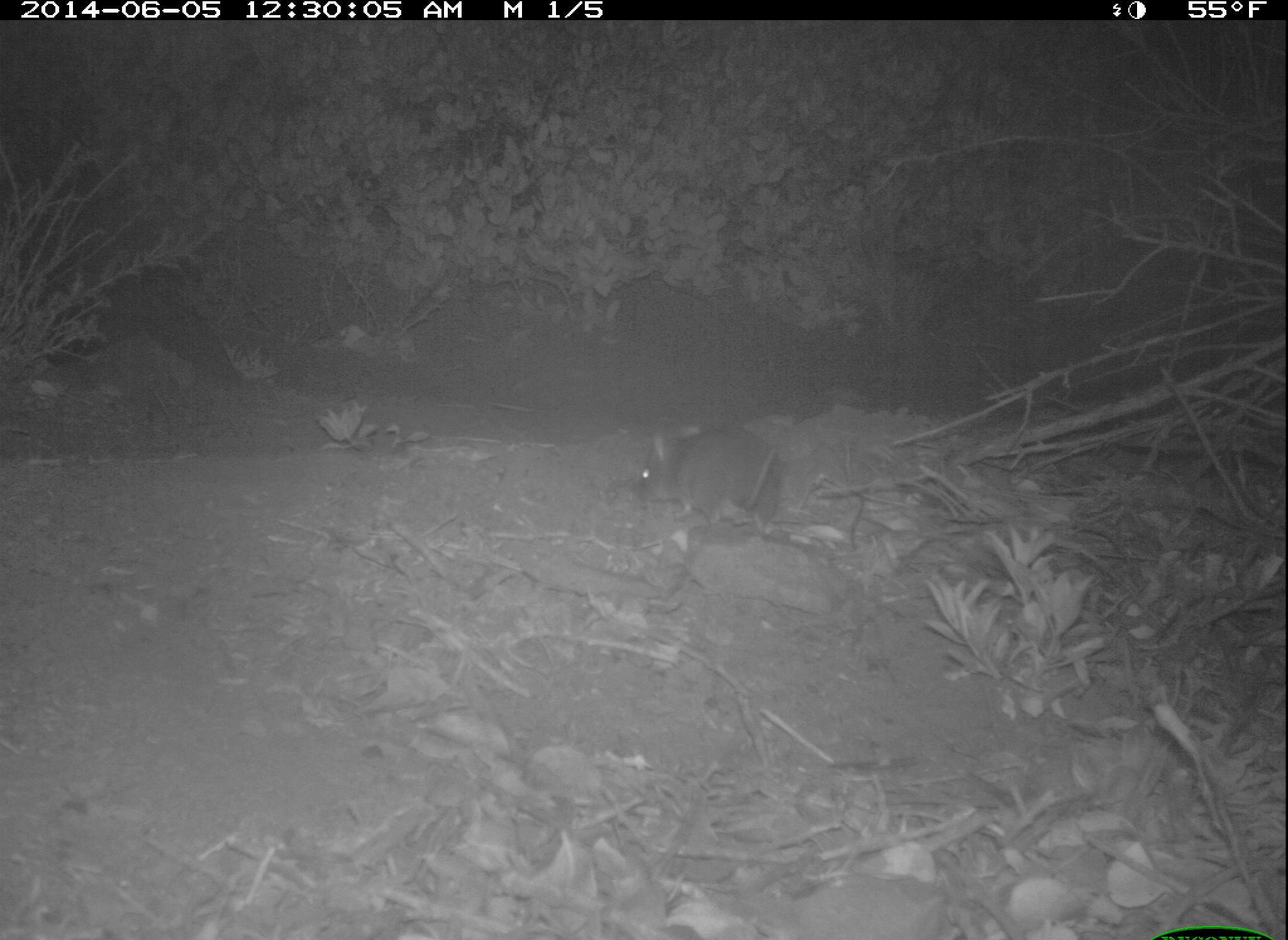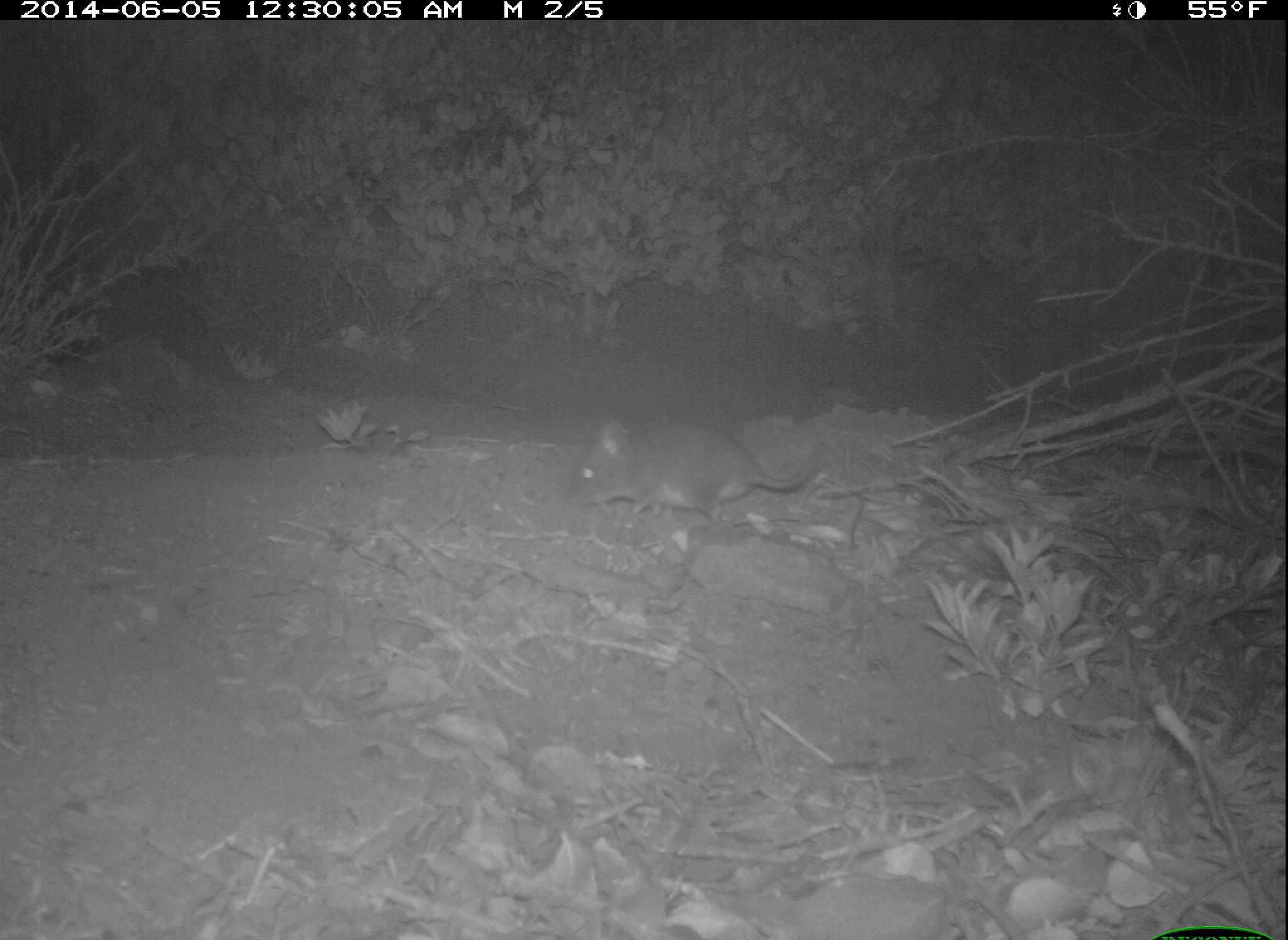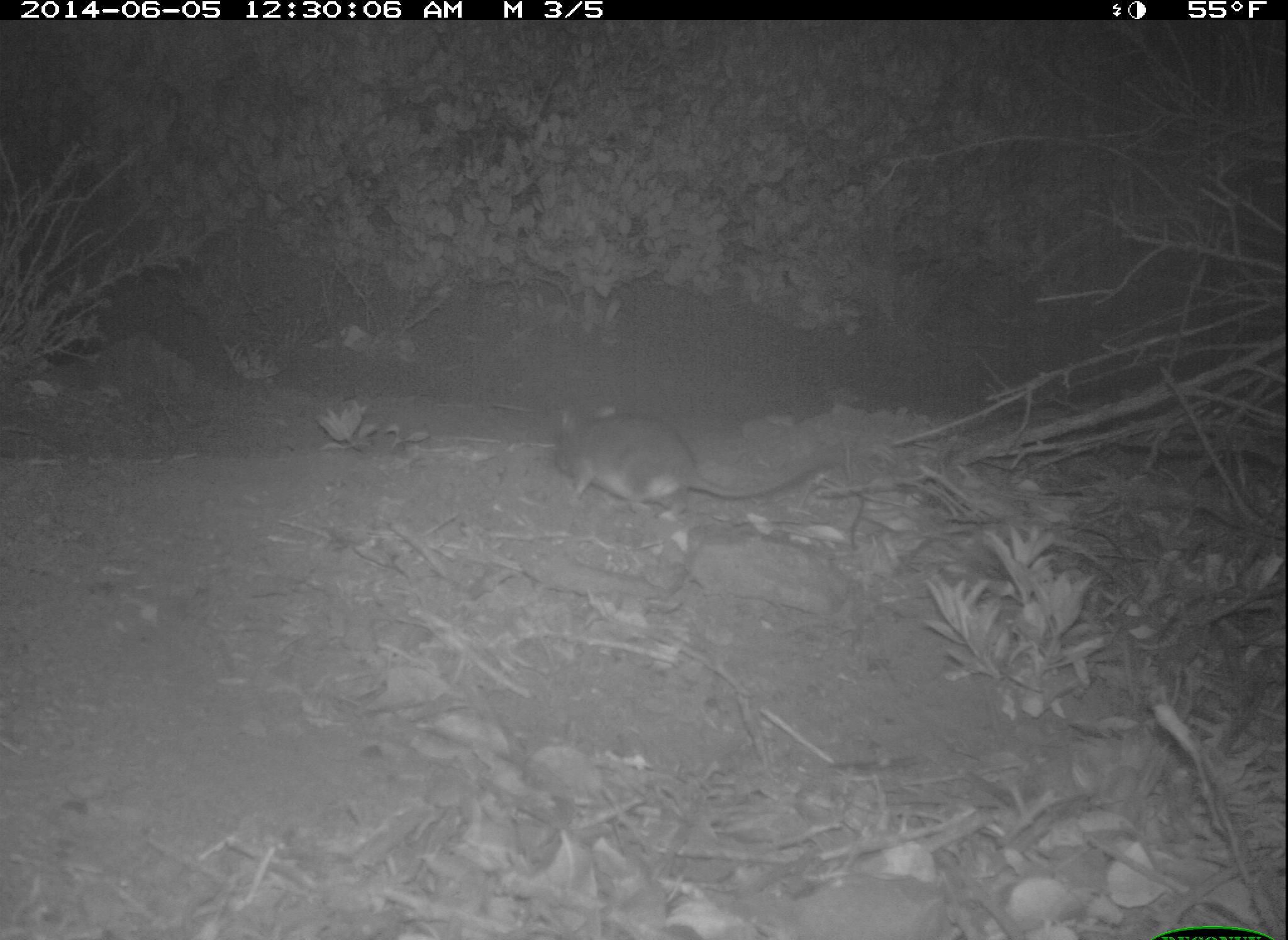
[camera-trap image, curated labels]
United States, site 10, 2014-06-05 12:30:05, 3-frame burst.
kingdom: Animalia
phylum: Chordata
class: Mammalia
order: Rodentia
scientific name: Rodentia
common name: rodent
Rodent (Rodentia).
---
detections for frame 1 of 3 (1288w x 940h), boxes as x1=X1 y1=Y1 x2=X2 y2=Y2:
rodent: x1=636 y1=419 x2=784 y2=532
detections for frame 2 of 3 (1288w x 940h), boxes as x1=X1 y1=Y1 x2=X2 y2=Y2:
rodent: x1=571 y1=420 x2=826 y2=523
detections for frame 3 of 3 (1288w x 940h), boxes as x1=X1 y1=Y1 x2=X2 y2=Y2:
rodent: x1=557 y1=404 x2=821 y2=521